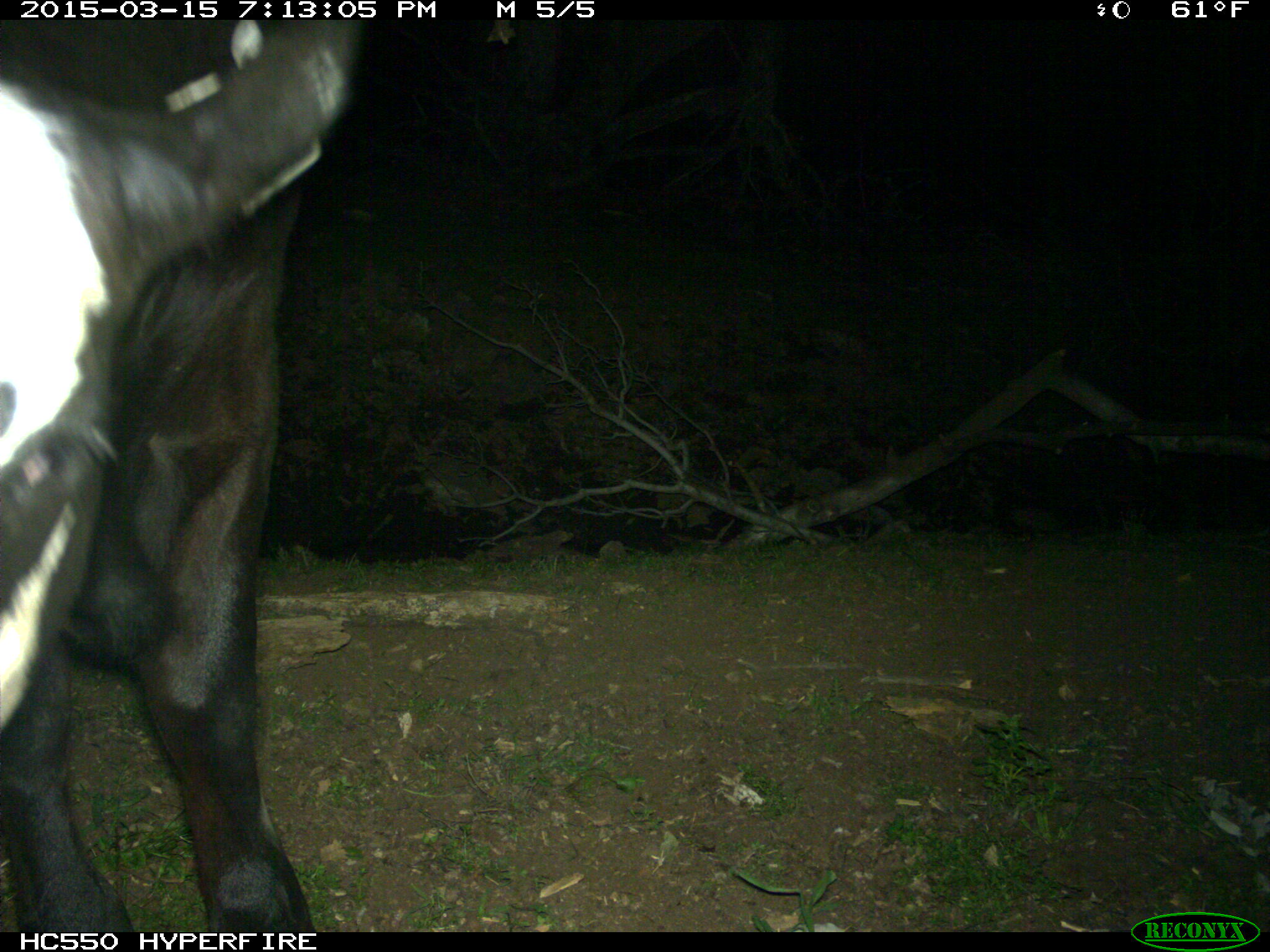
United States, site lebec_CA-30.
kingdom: Animalia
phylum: Chordata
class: Mammalia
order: Artiodactyla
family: Bovidae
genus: Bos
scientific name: Bos taurus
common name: domestic cow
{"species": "Bos taurus (domestic cow)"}